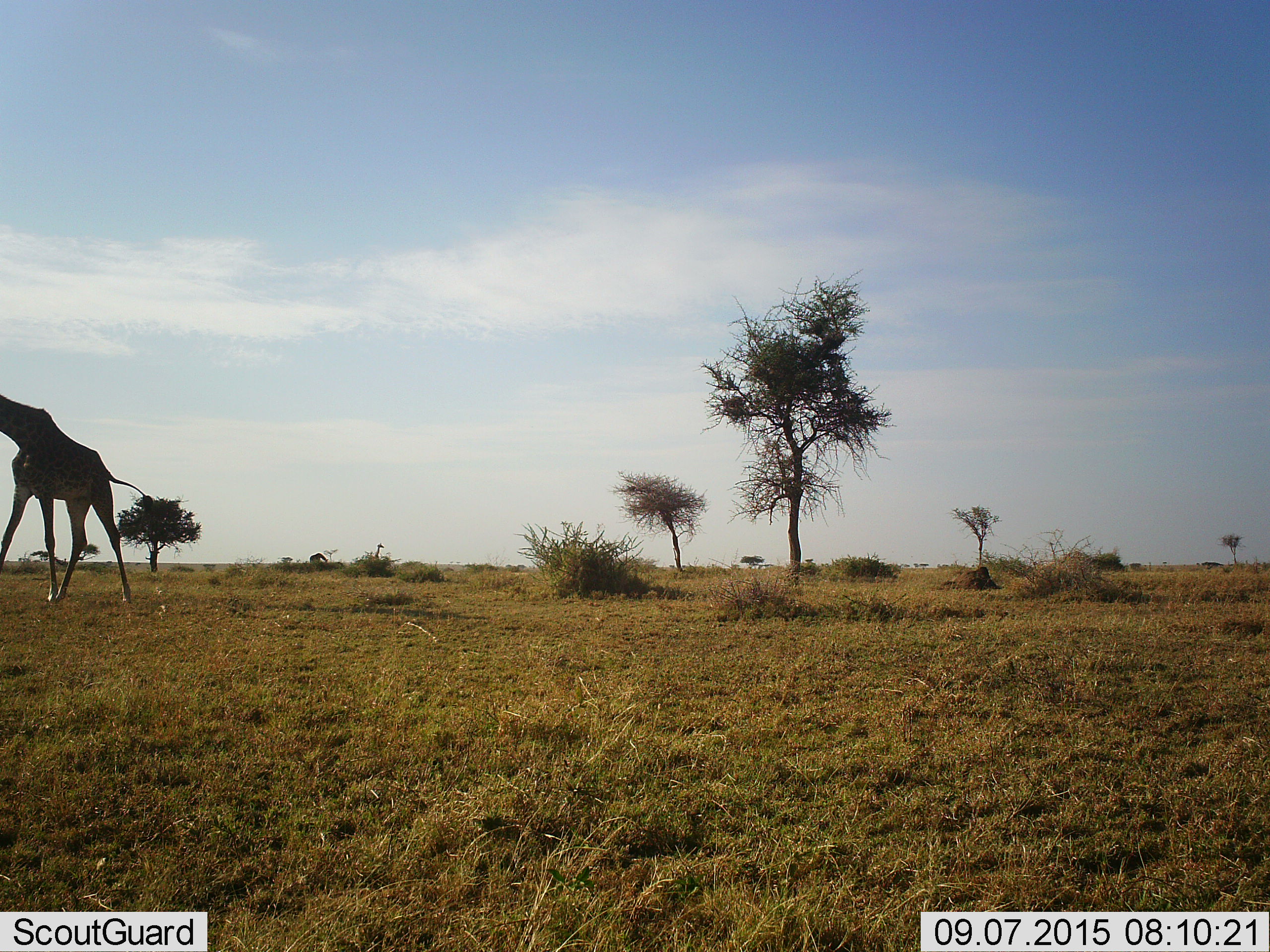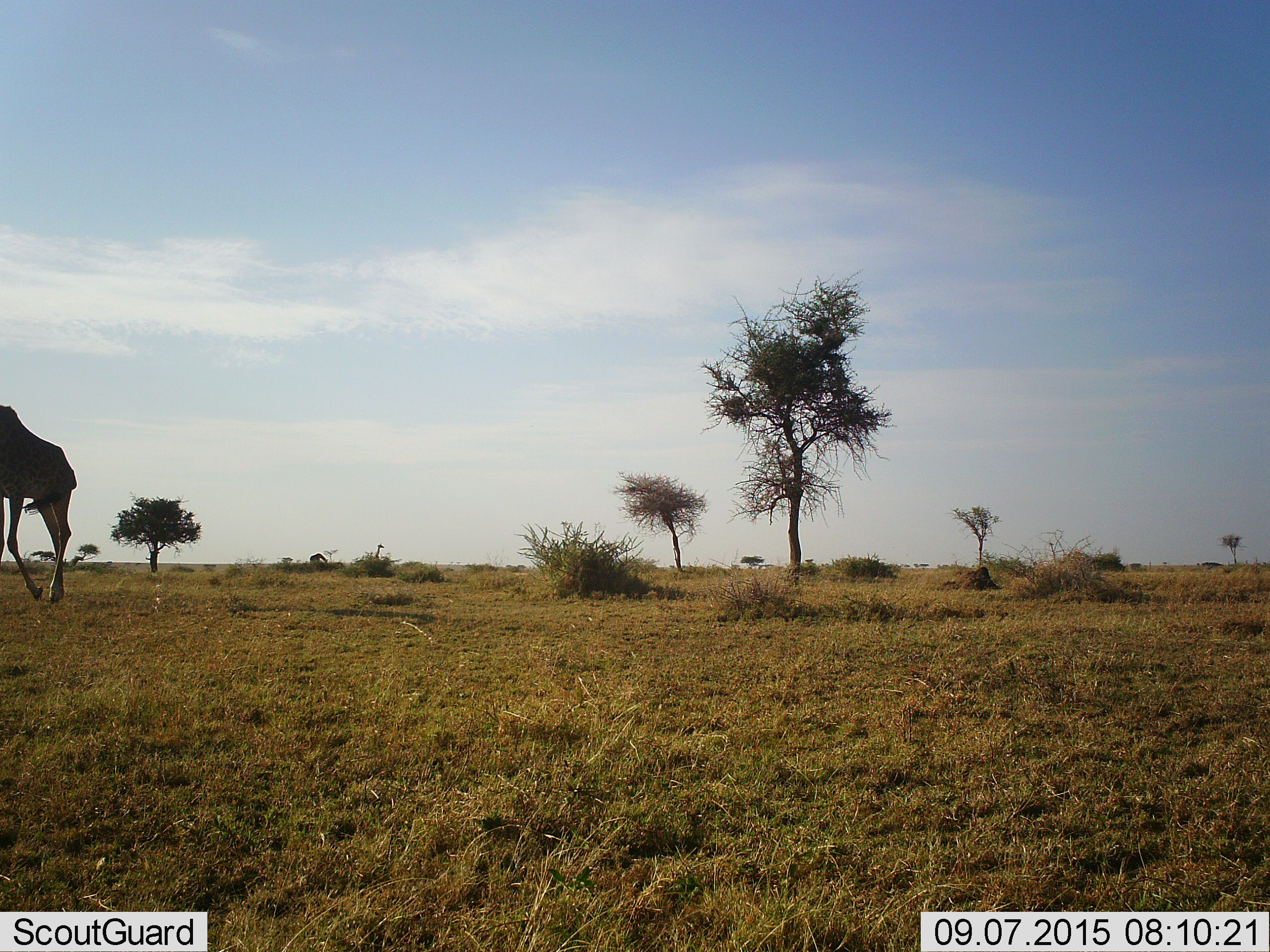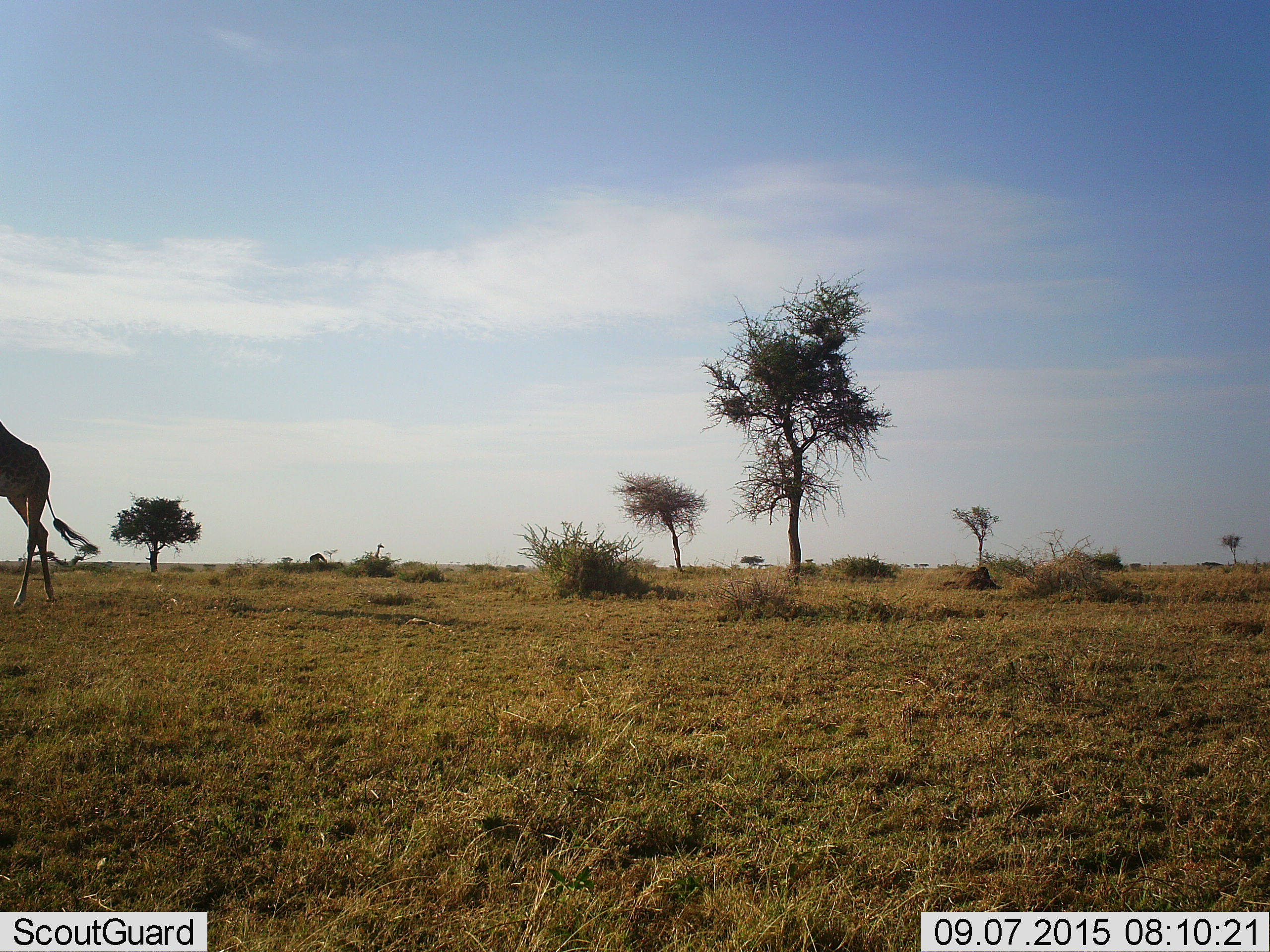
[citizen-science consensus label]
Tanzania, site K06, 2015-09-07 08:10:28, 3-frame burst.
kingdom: Animalia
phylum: Chordata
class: Mammalia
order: Artiodactyla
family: Giraffidae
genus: Giraffa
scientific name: Giraffa camelopardalis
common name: giraffe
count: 3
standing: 70%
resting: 0%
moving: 80%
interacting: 0%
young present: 0%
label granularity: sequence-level